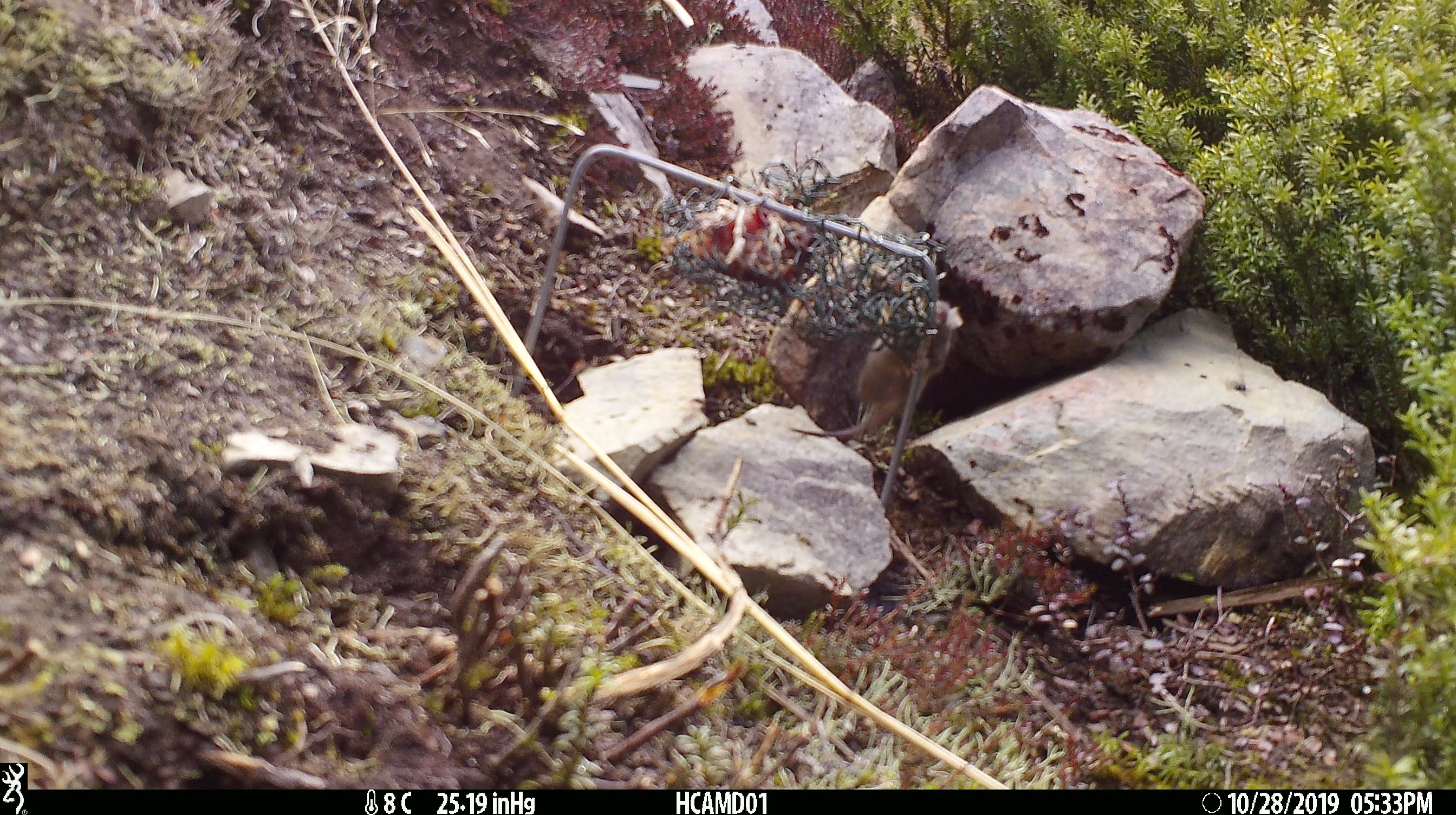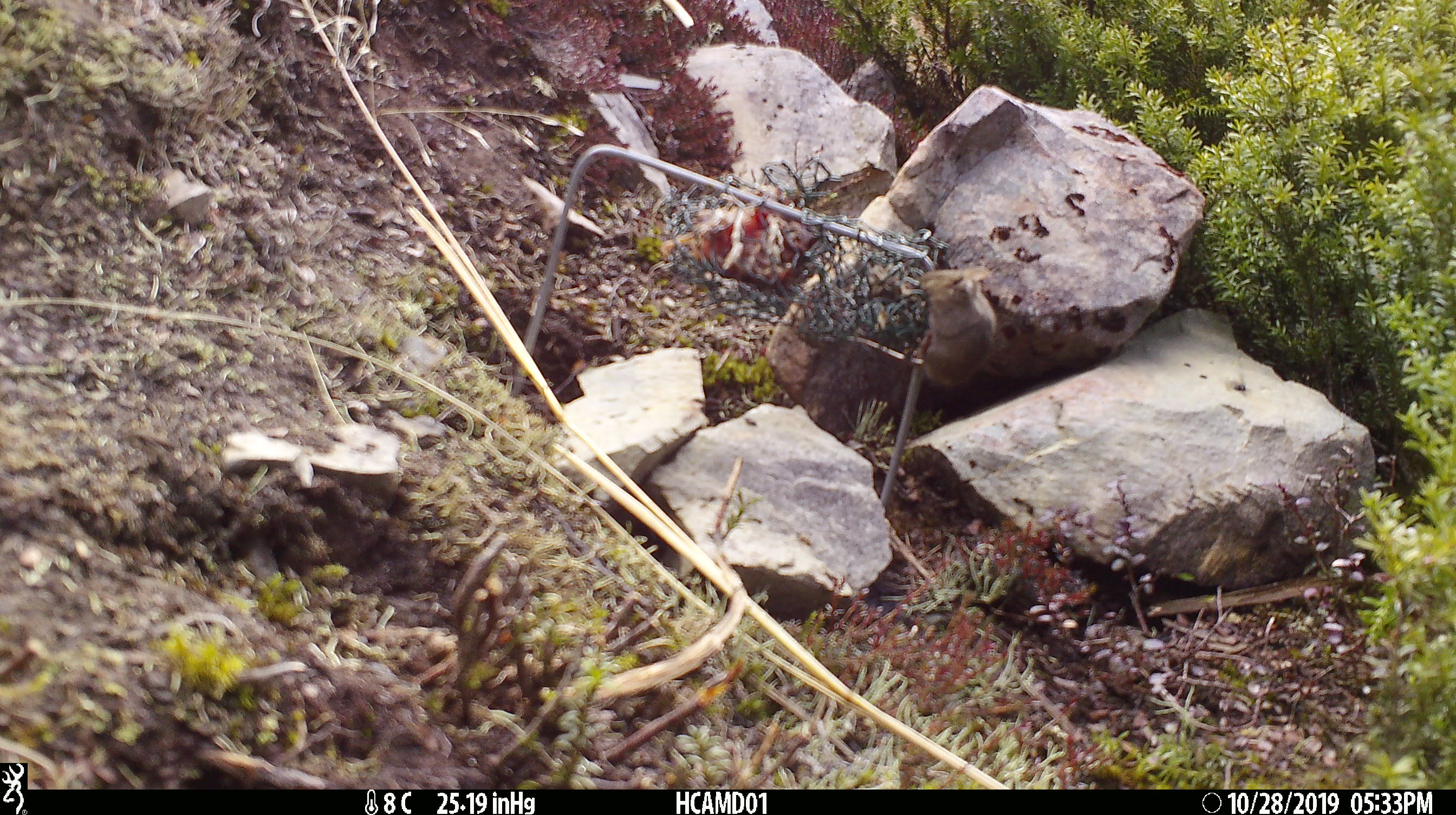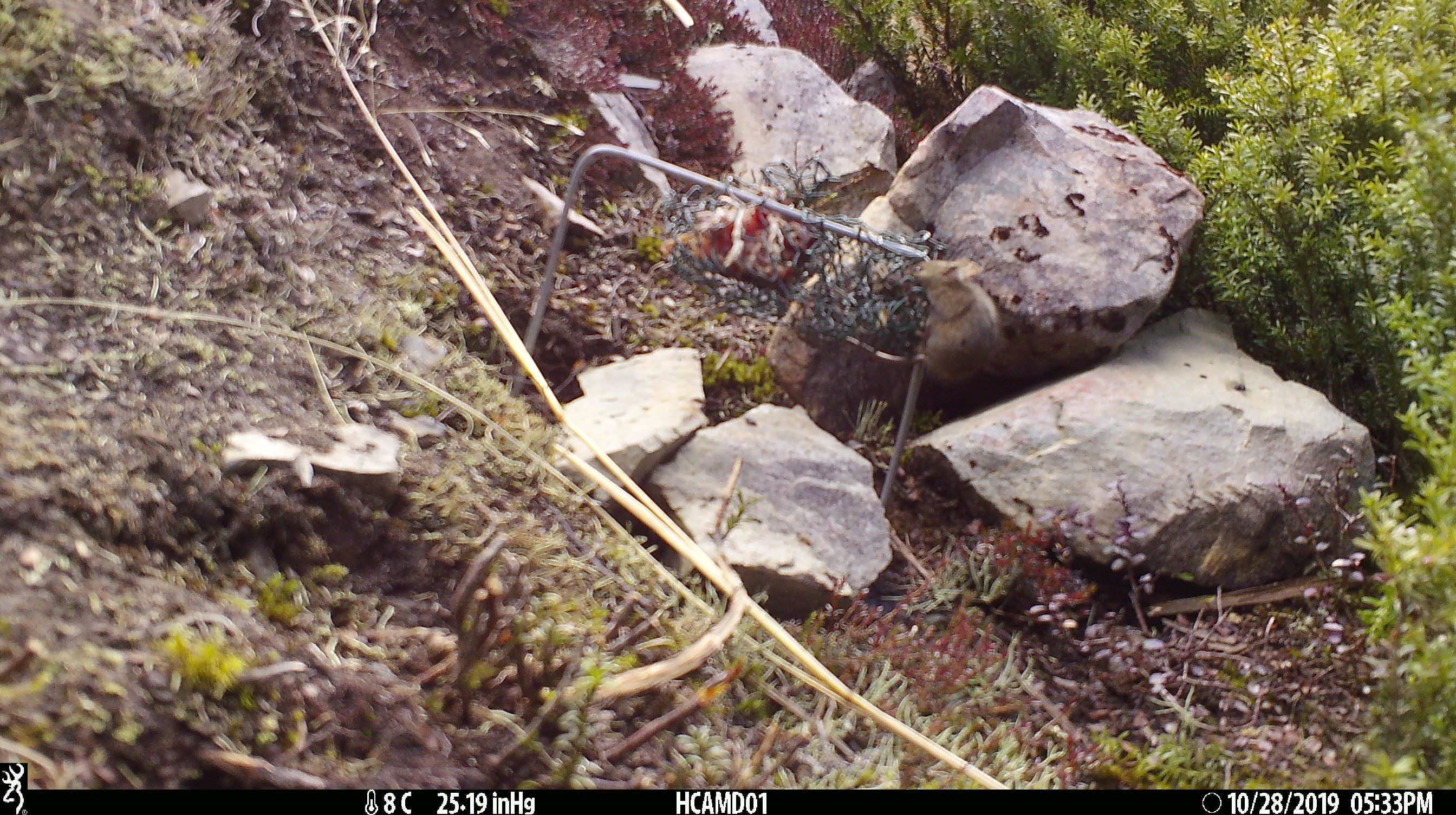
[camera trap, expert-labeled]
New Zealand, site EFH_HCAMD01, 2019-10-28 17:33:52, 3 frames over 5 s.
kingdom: Animalia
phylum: Chordata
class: Mammalia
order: Rodentia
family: Muridae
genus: Mus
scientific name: Mus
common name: mouse